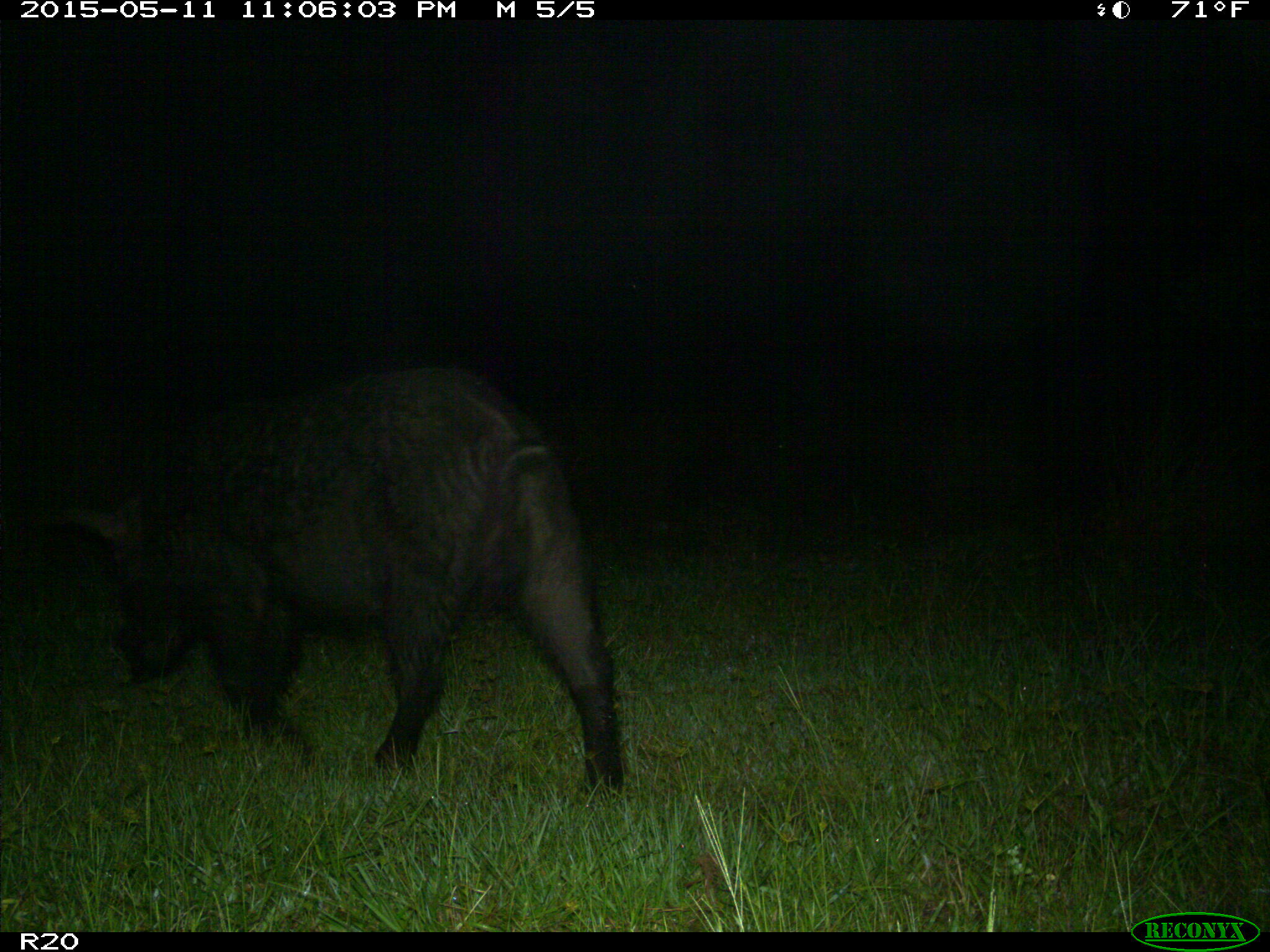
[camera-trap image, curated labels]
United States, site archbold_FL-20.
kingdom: Animalia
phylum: Chordata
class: Mammalia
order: Artiodactyla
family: Suidae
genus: Sus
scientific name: Sus scrofa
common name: wild boar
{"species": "Sus scrofa (wild boar)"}